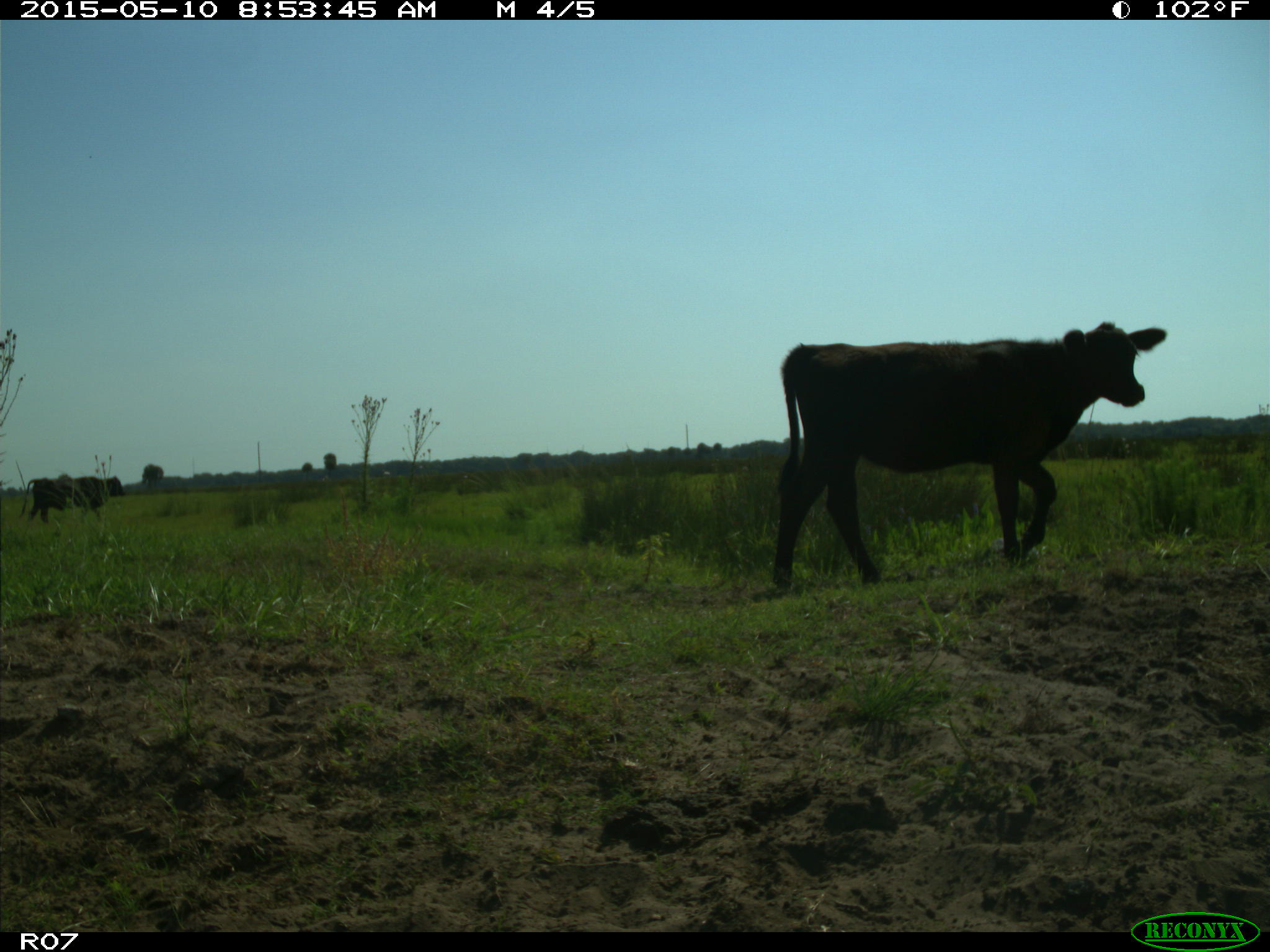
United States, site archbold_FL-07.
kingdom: Animalia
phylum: Chordata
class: Mammalia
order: Artiodactyla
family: Bovidae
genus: Bos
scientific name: Bos taurus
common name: domestic cow